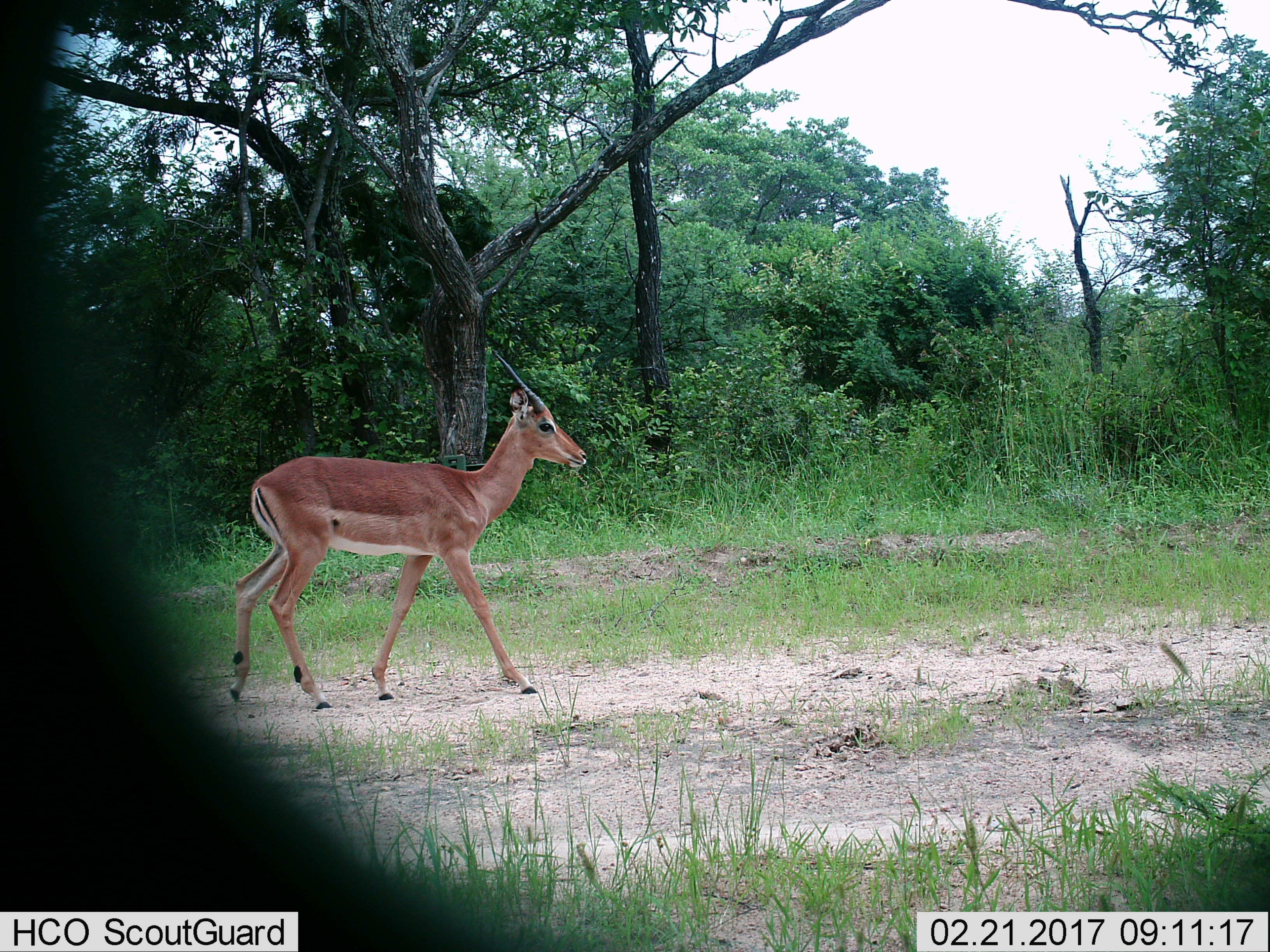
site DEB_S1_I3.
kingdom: Animalia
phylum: Chordata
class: Mammalia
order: Artiodactyla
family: Bovidae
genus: Aepyceros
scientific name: Aepyceros melampus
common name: impala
Impala (Aepyceros melampus), count 1. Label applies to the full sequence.